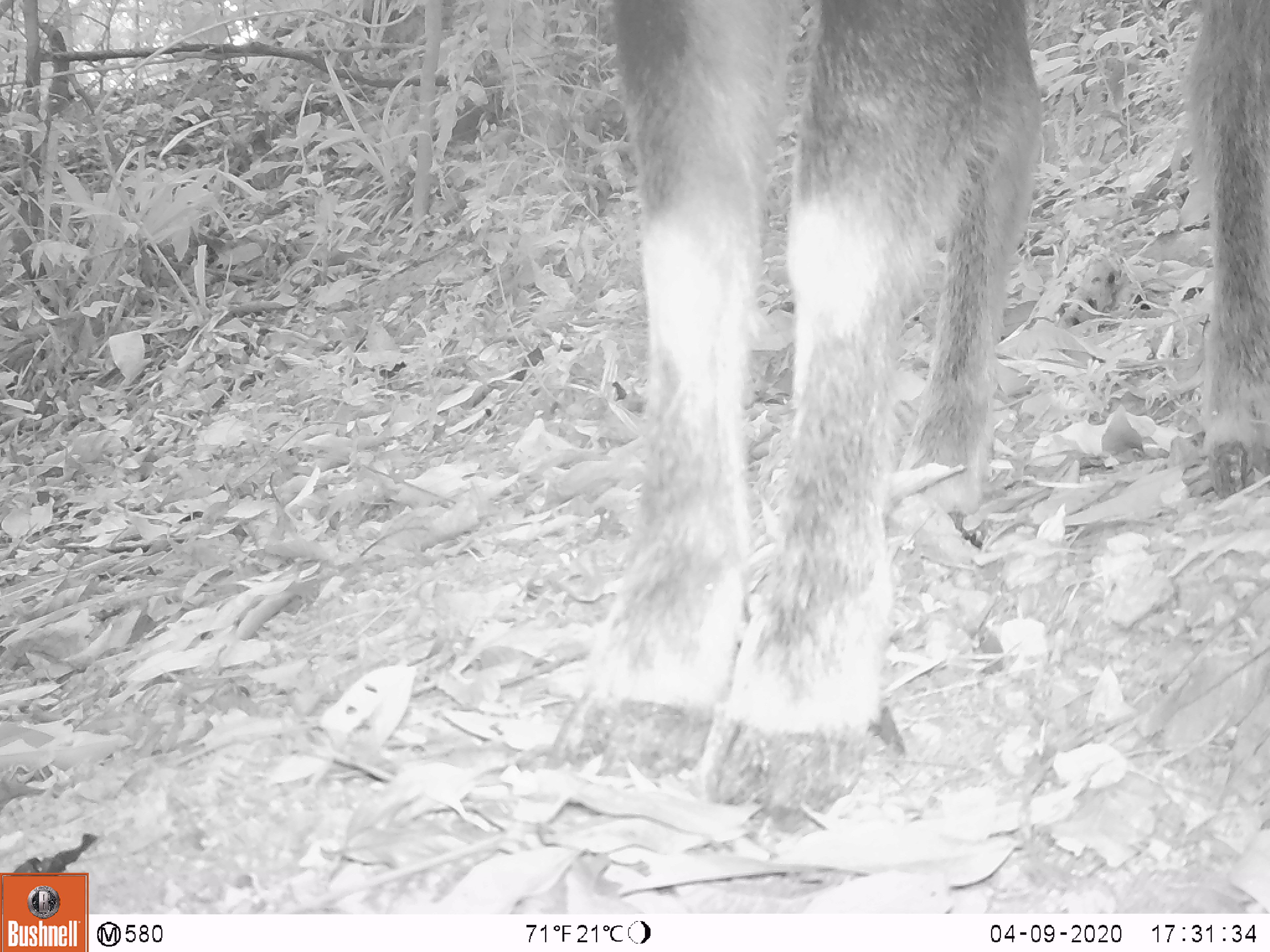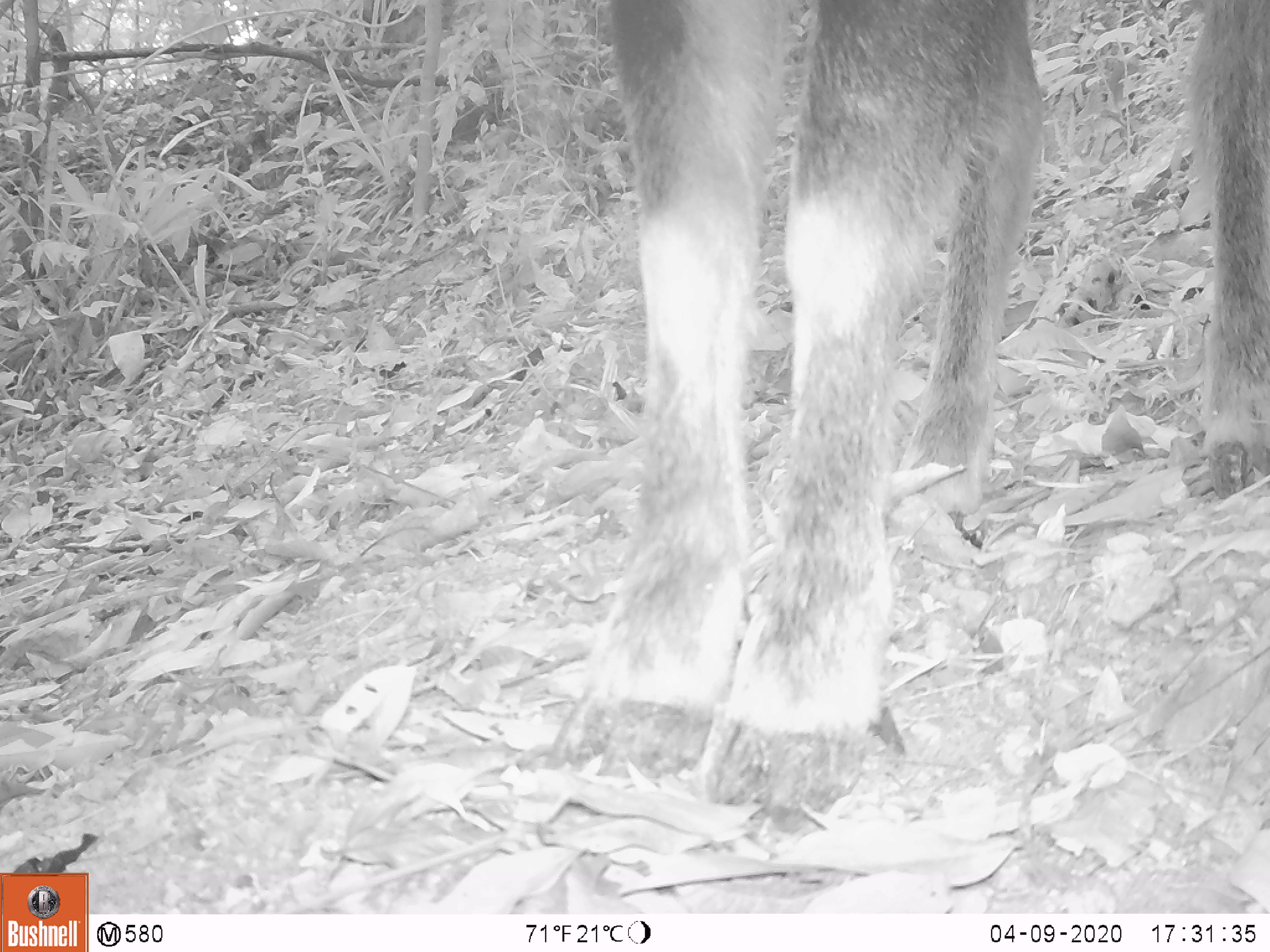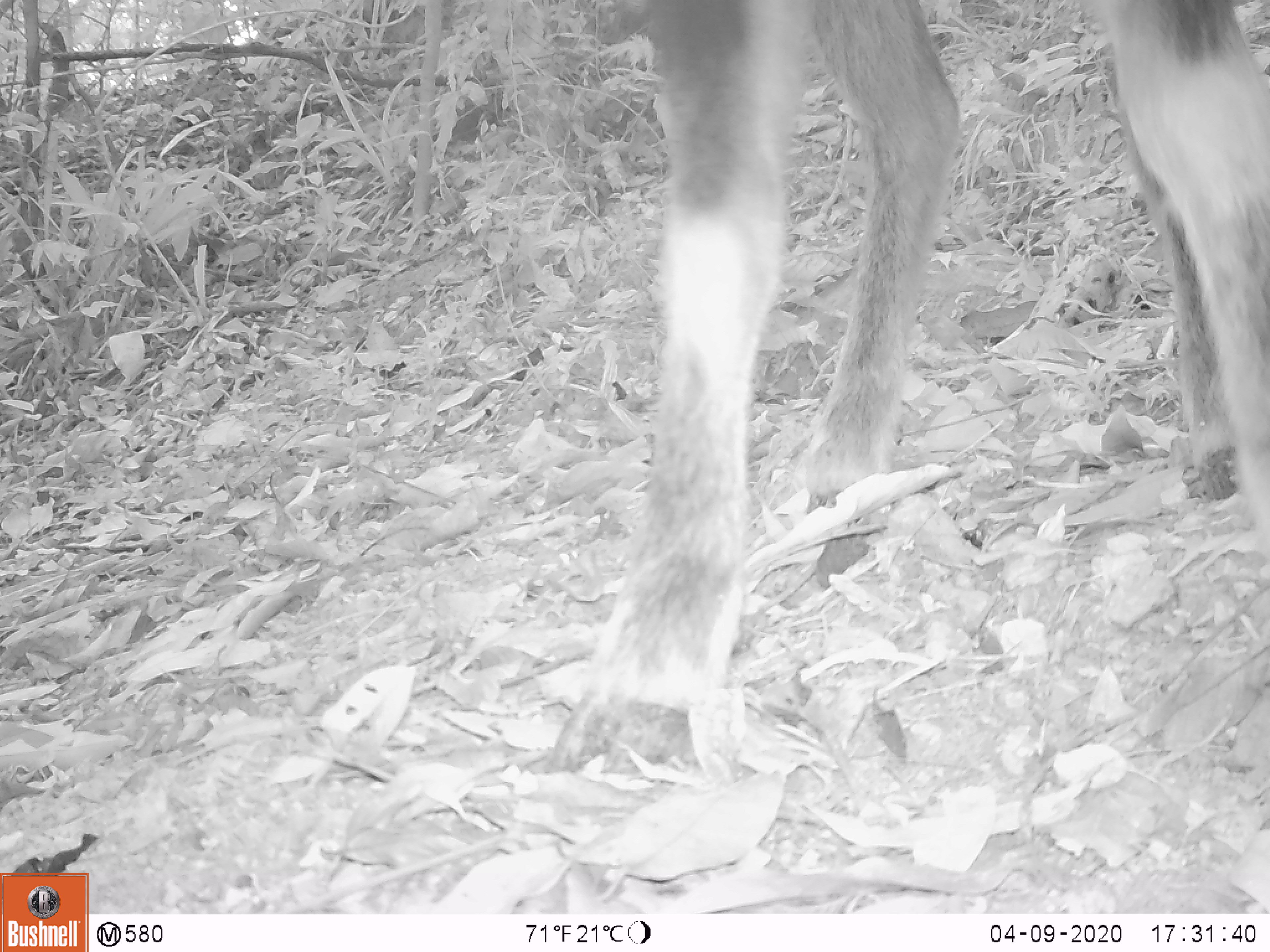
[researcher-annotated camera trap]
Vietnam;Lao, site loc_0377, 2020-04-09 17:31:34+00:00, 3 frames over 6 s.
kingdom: Animalia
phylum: Chordata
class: Mammalia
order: Artiodactyla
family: Bovidae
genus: Capricornis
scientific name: Capricornis sumatraensis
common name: chinese serow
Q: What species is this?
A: Chinese serow (Capricornis sumatraensis).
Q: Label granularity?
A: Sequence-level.